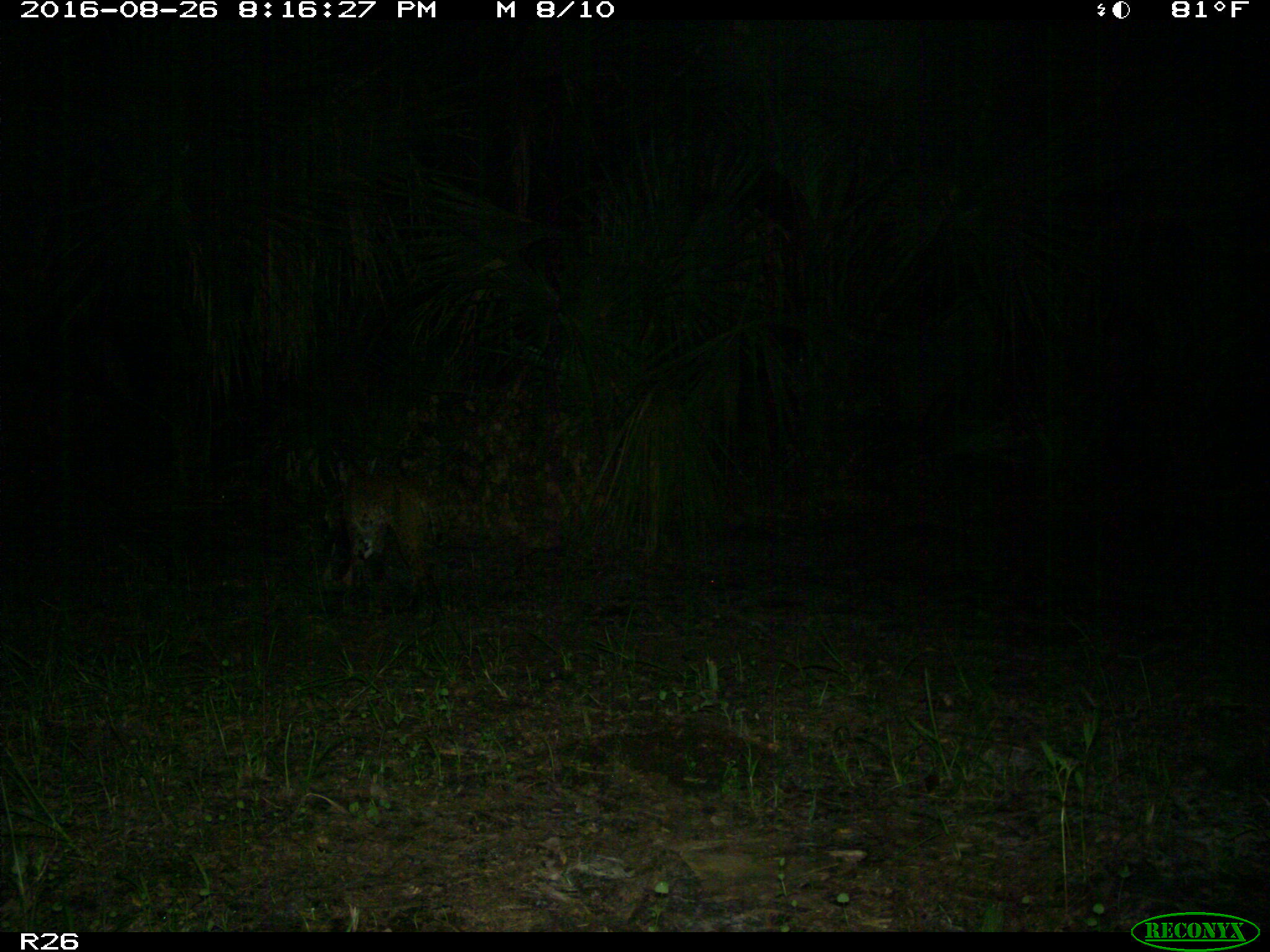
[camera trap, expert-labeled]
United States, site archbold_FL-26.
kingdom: Animalia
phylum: Chordata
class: Mammalia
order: Carnivora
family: Felidae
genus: Lynx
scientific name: Lynx rufus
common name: bobcat